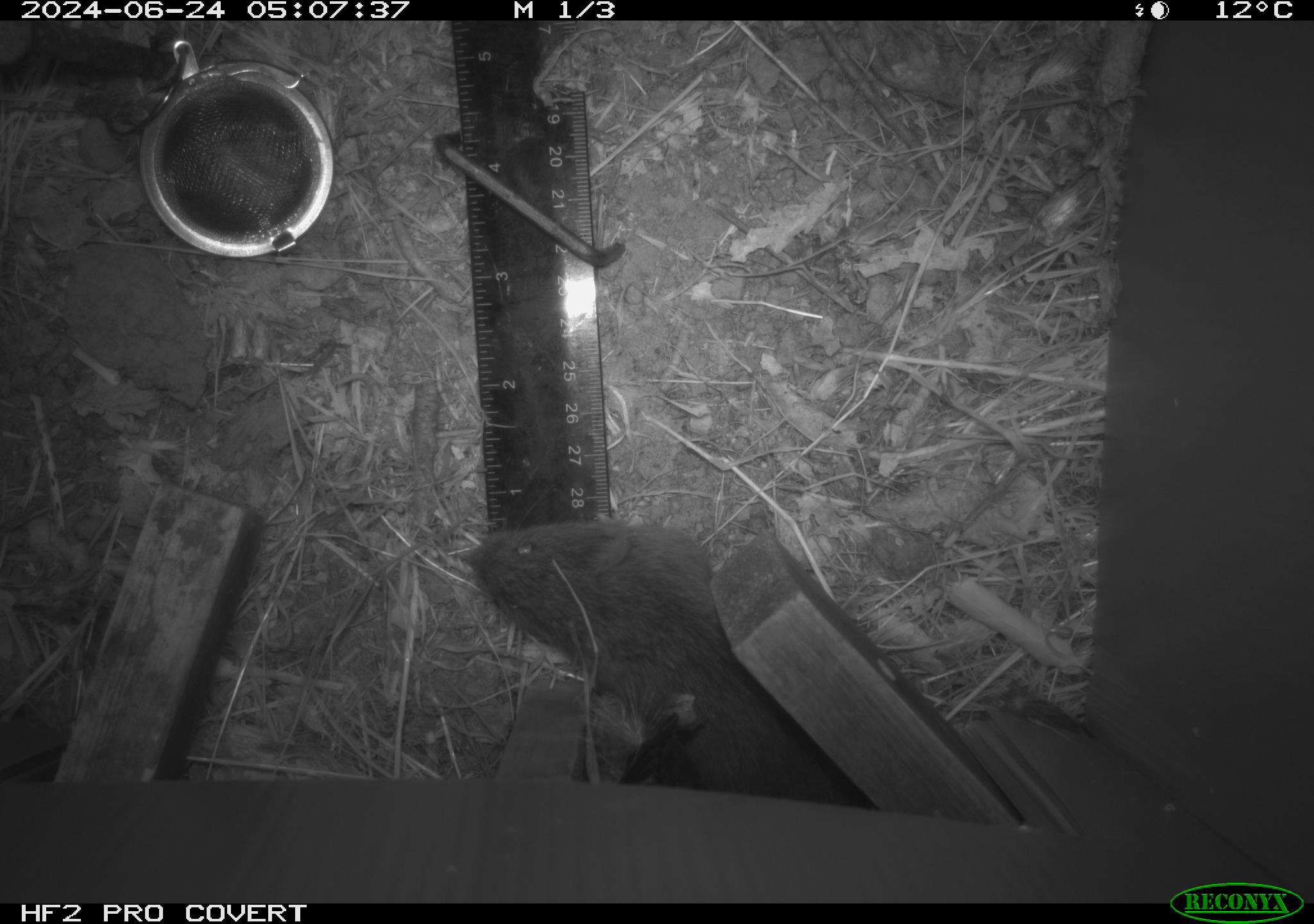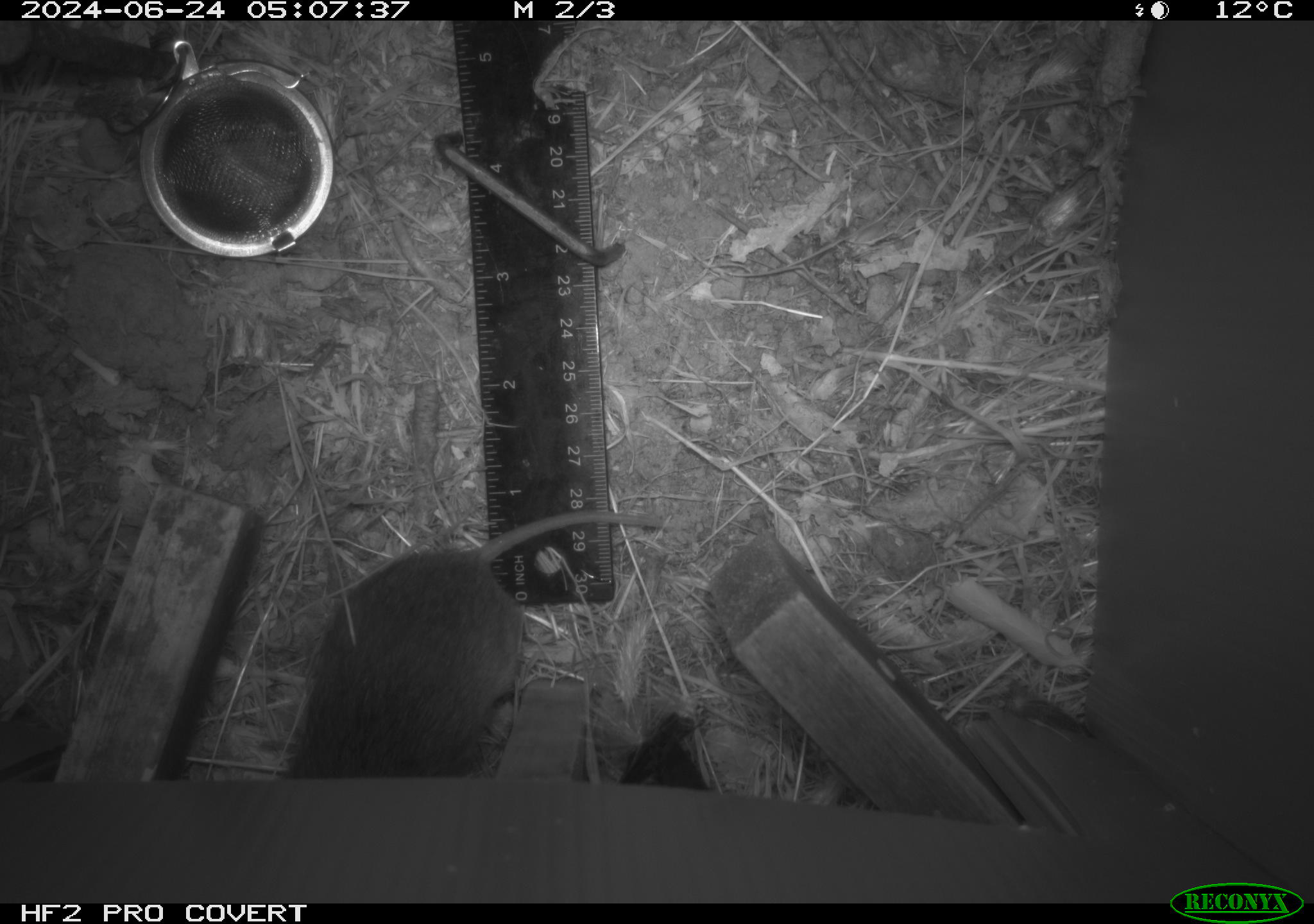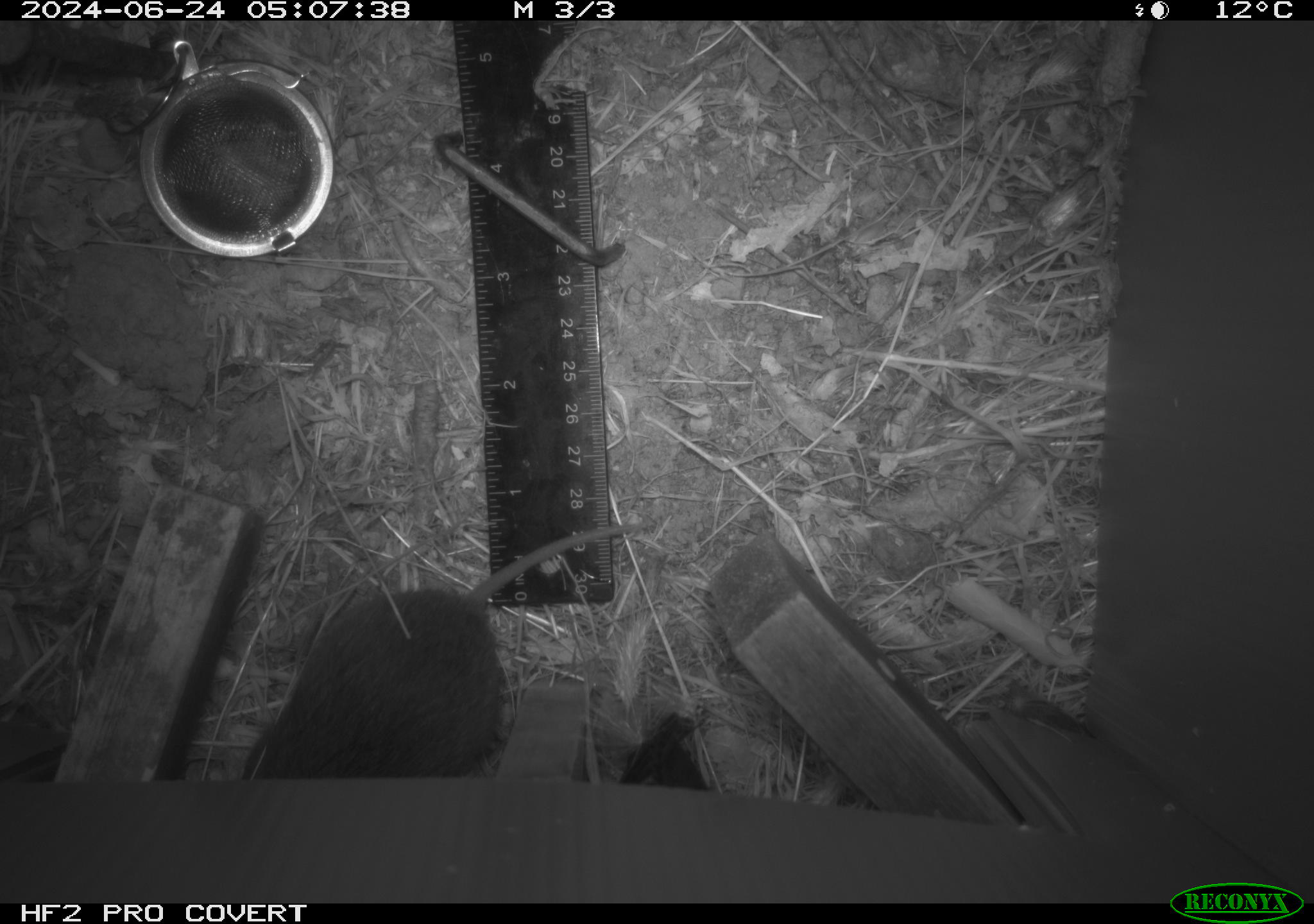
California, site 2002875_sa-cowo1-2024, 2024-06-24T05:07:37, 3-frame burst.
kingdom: Animalia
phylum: Chordata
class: Mammalia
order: Rodentia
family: Cricetidae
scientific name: Arvicolinae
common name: voles, lemmings, and muskrats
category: arvicolinae subfamily